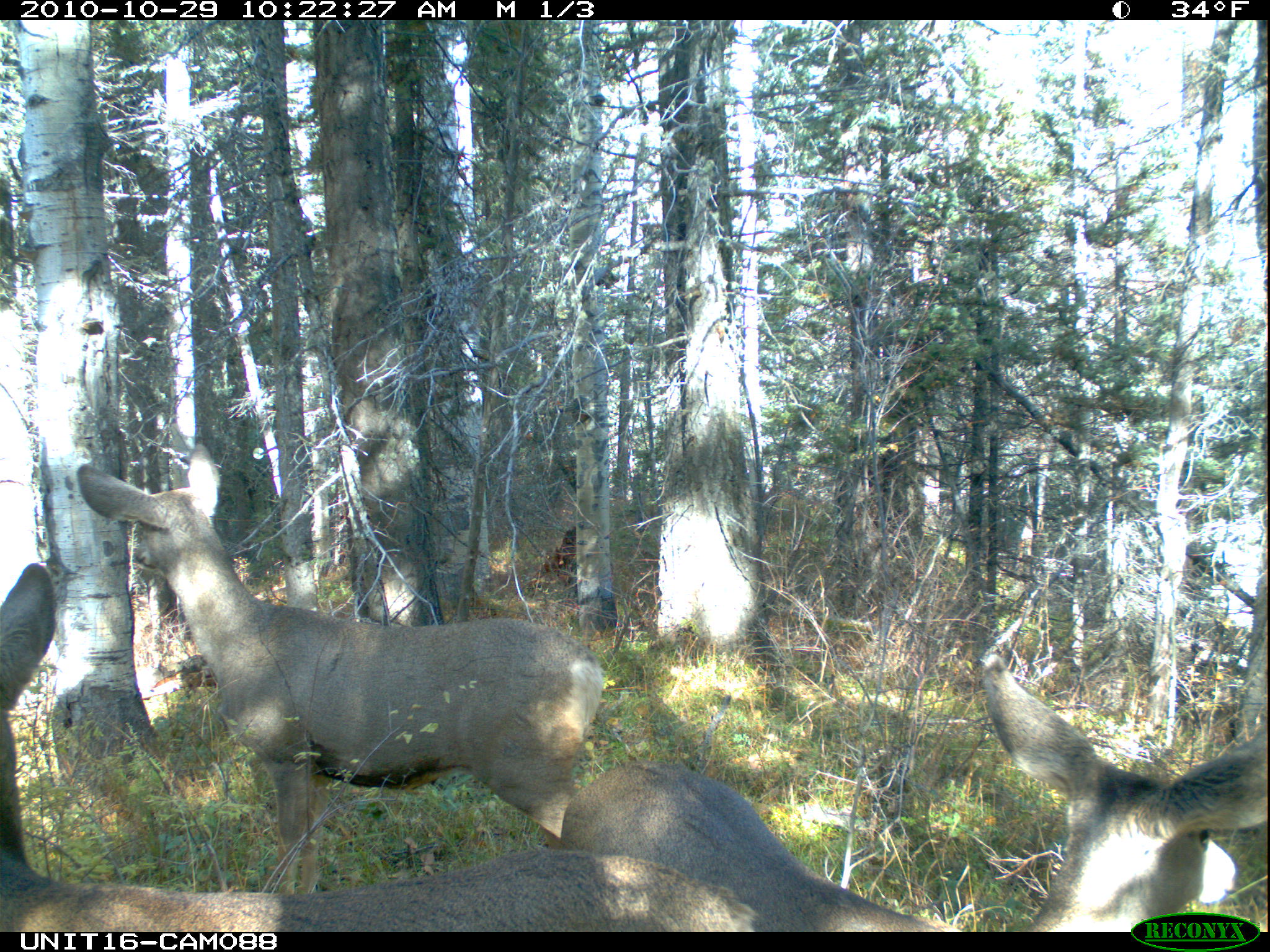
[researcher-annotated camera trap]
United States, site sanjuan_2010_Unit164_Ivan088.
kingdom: Animalia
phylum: Chordata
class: Mammalia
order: Artiodactyla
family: Cervidae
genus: Odocoileus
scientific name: Odocoileus hemionus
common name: mule deer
Odocoileus hemionus (mule deer).